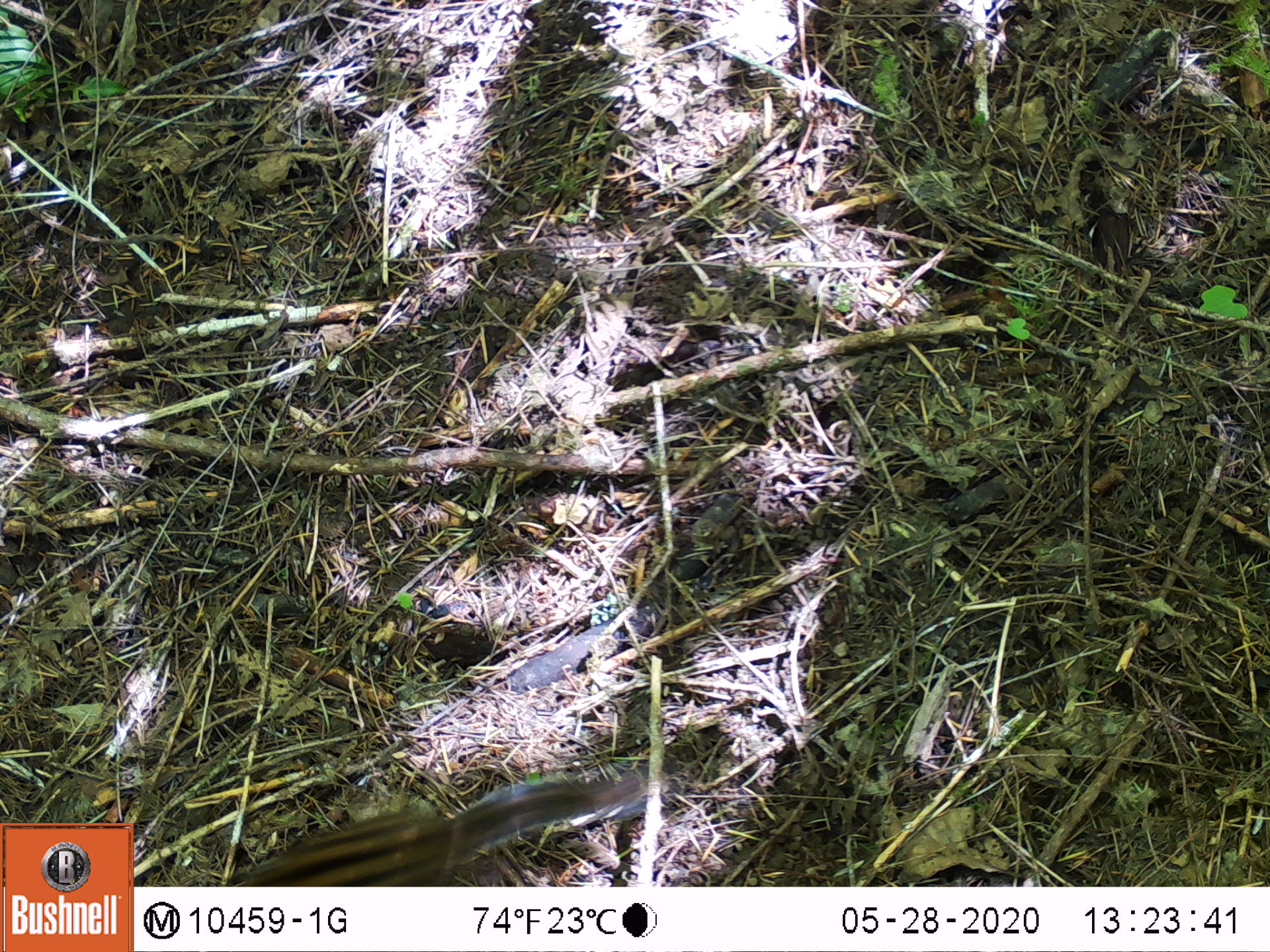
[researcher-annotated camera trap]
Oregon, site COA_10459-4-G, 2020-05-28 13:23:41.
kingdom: Animalia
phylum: Chordata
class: Mammalia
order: Rodentia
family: Sciuridae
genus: Neotamias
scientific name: Neotamias townsendii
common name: townsend's chipmunk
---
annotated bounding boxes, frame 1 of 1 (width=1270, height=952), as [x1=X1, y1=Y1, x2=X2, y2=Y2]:
townsend's chipmunk: [x1=226, y1=759, x2=659, y2=880]